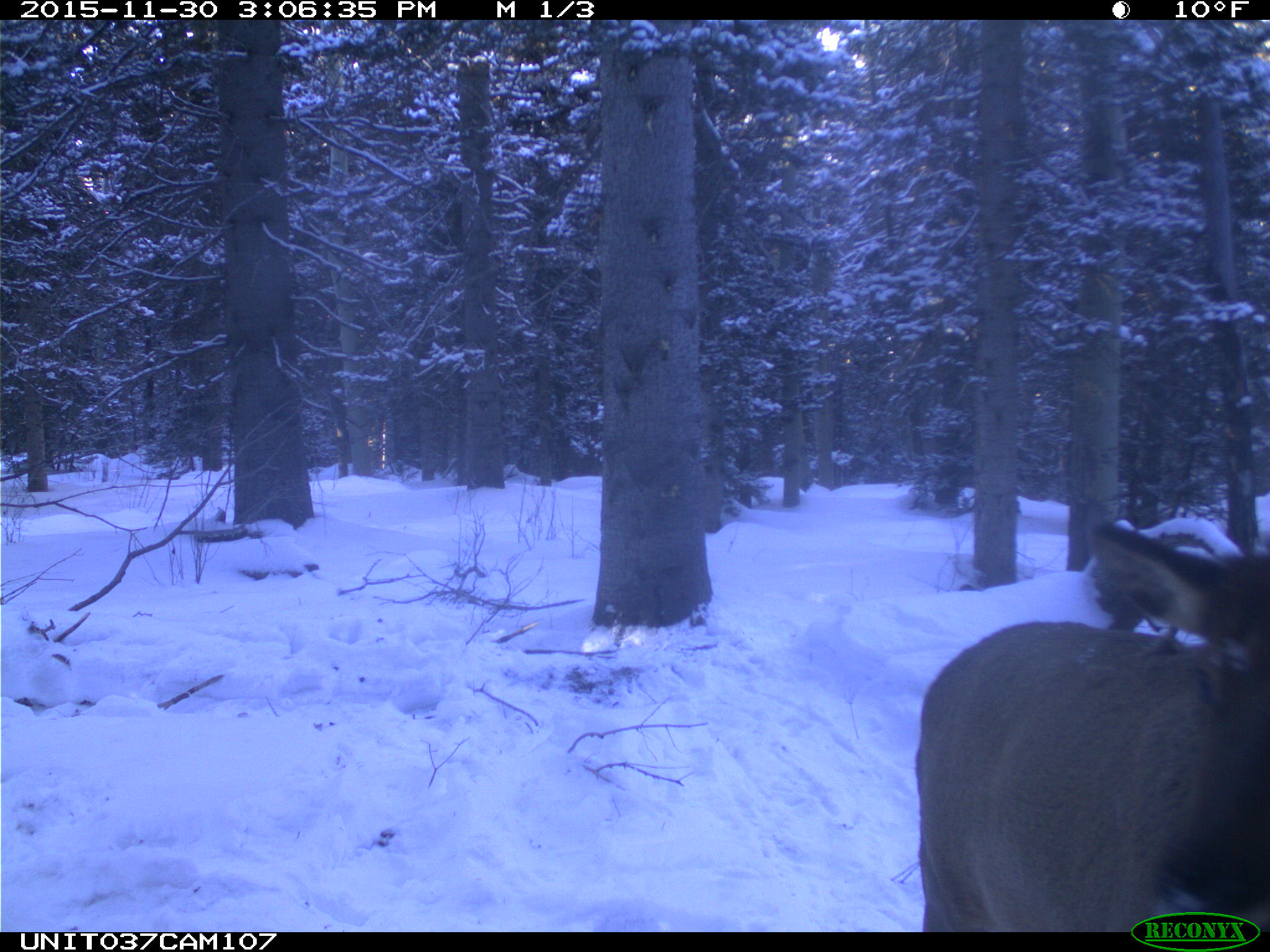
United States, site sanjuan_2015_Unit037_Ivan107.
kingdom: Animalia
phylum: Chordata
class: Mammalia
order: Artiodactyla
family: Cervidae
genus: Cervus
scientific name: Cervus elaphus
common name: red deer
Cervus elaphus (red deer).